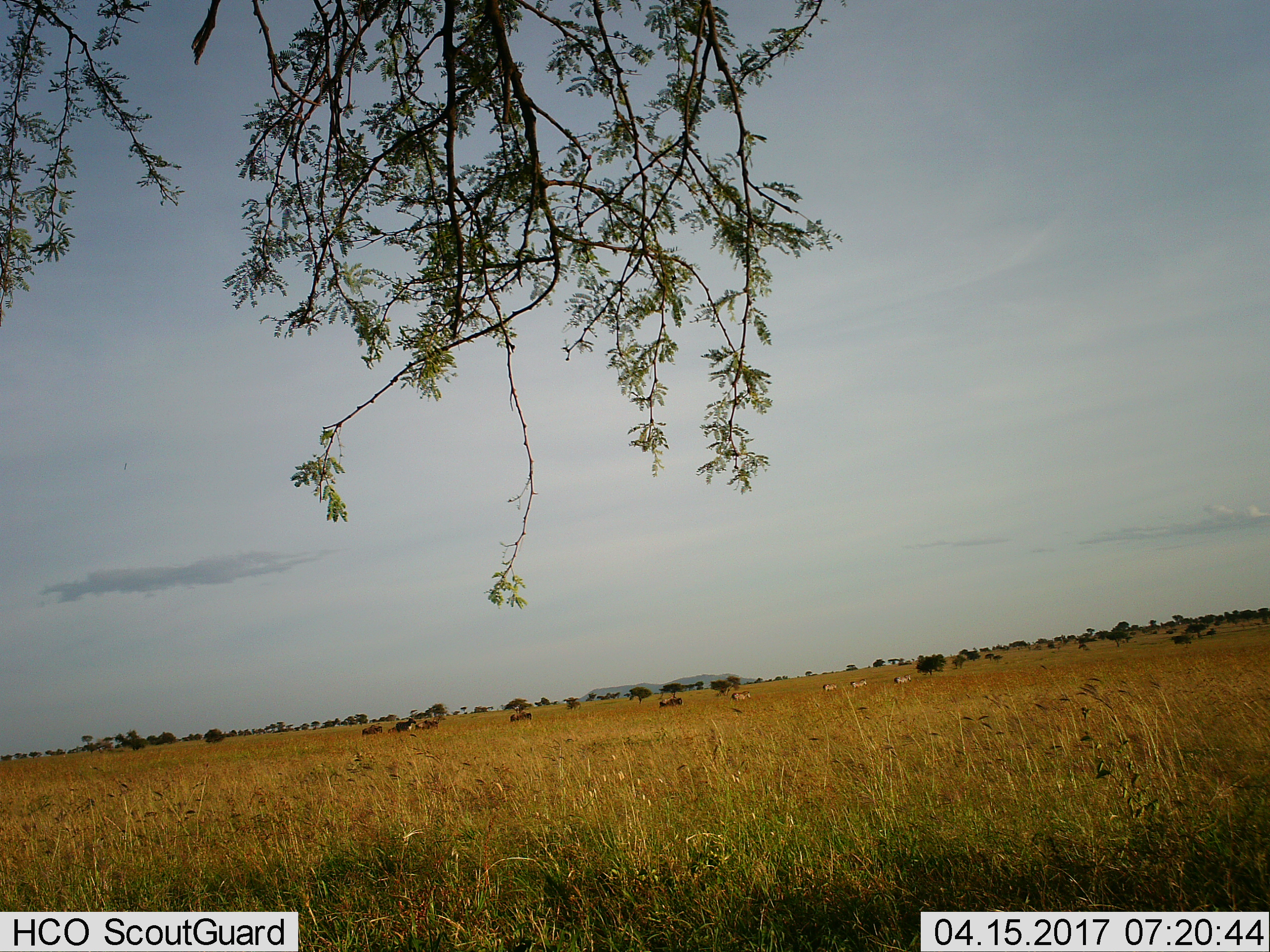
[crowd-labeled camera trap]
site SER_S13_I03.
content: unidentified animal